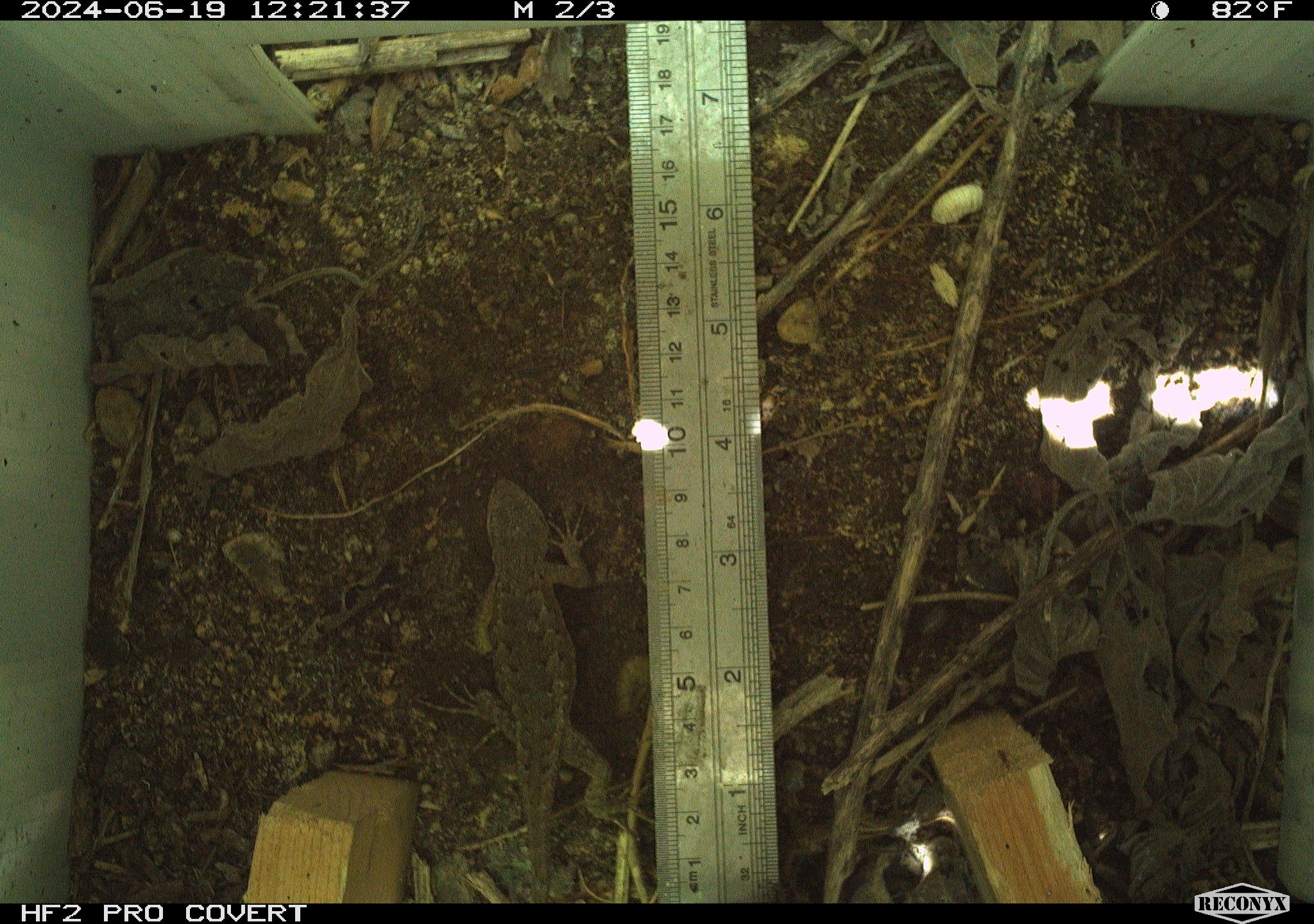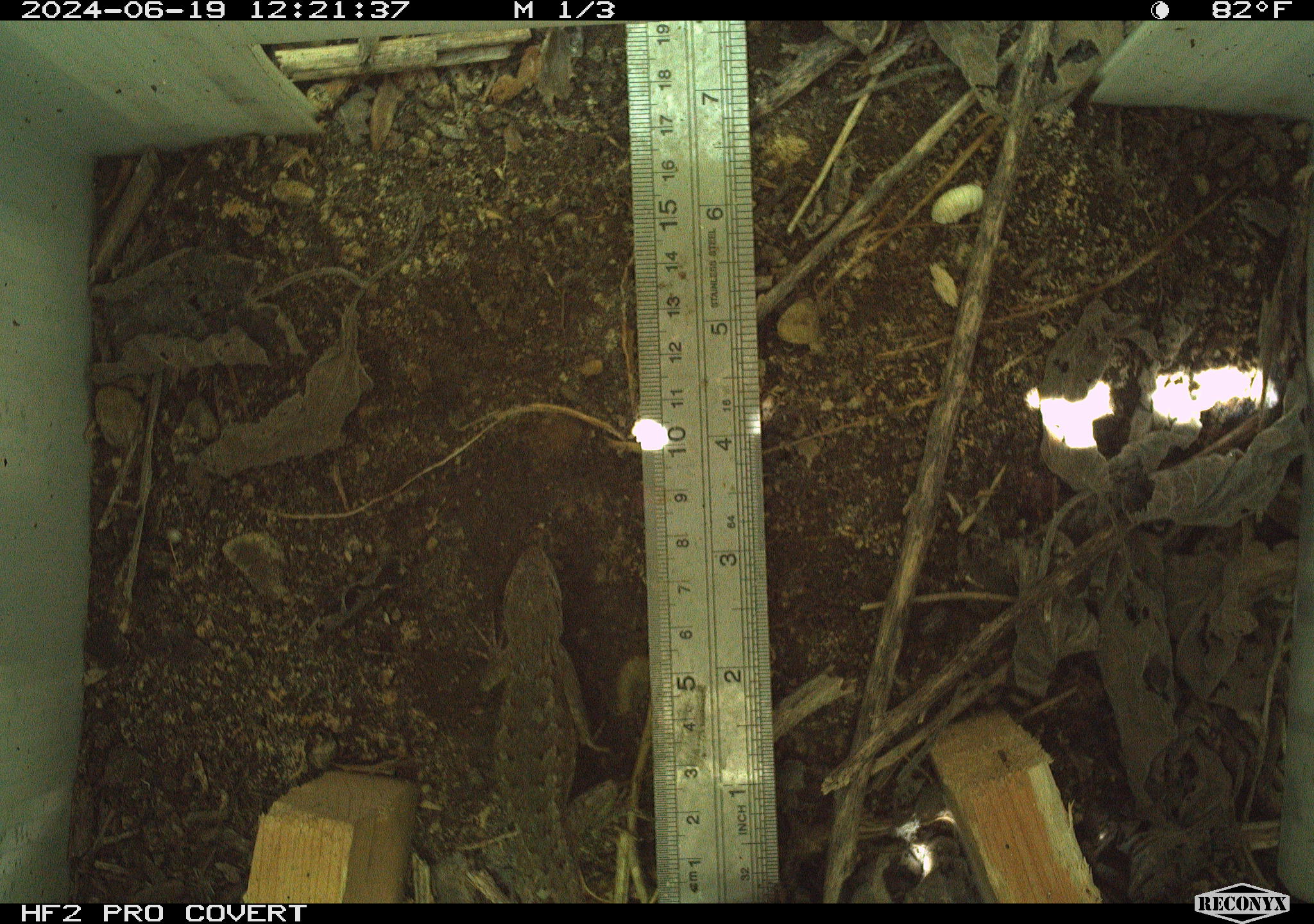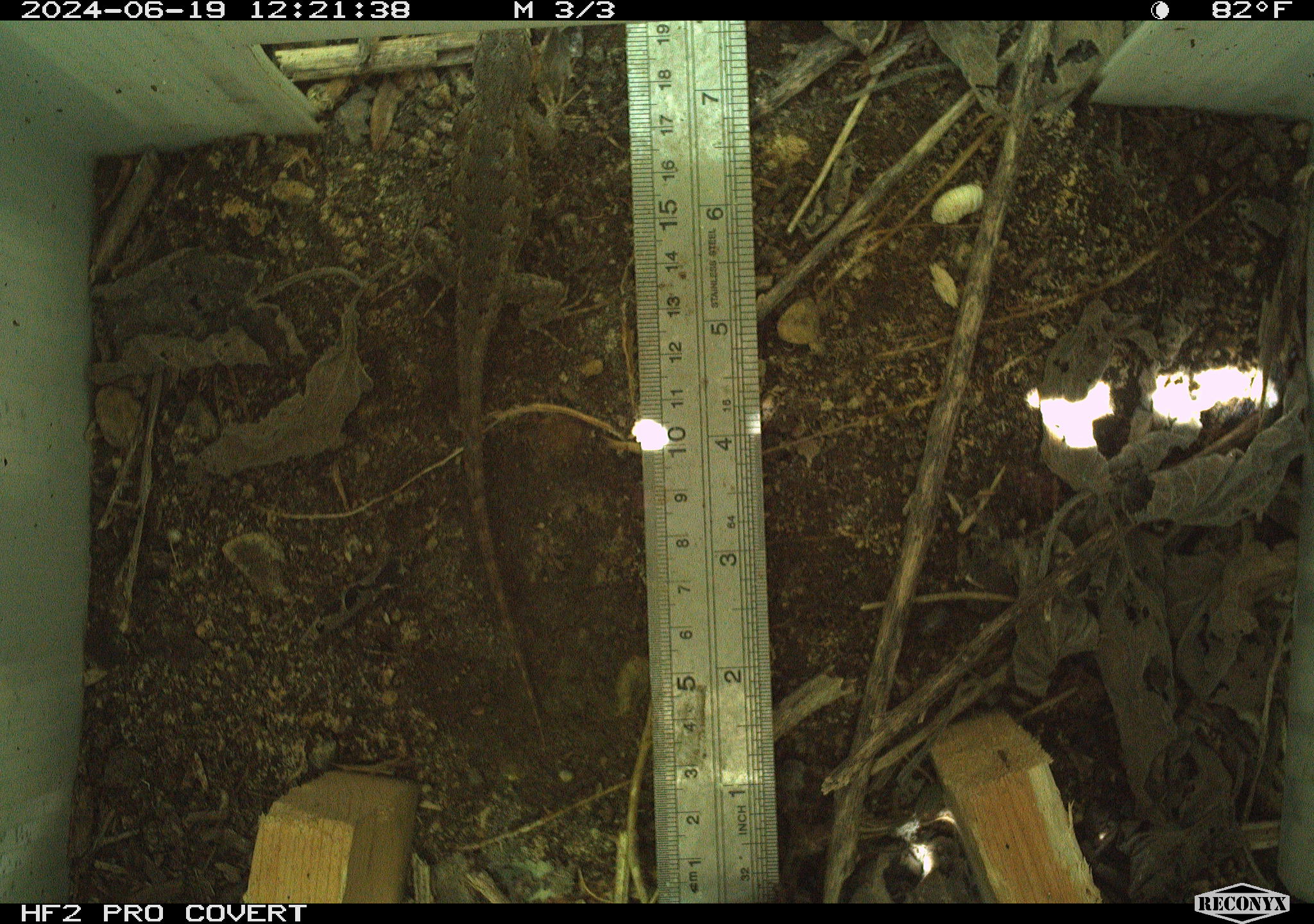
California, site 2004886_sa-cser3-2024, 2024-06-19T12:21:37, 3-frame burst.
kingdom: Animalia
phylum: Chordata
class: Reptilia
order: Squamata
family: Phrynosomatidae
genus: Sceloporus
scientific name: Sceloporus occidentalis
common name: western fence lizard